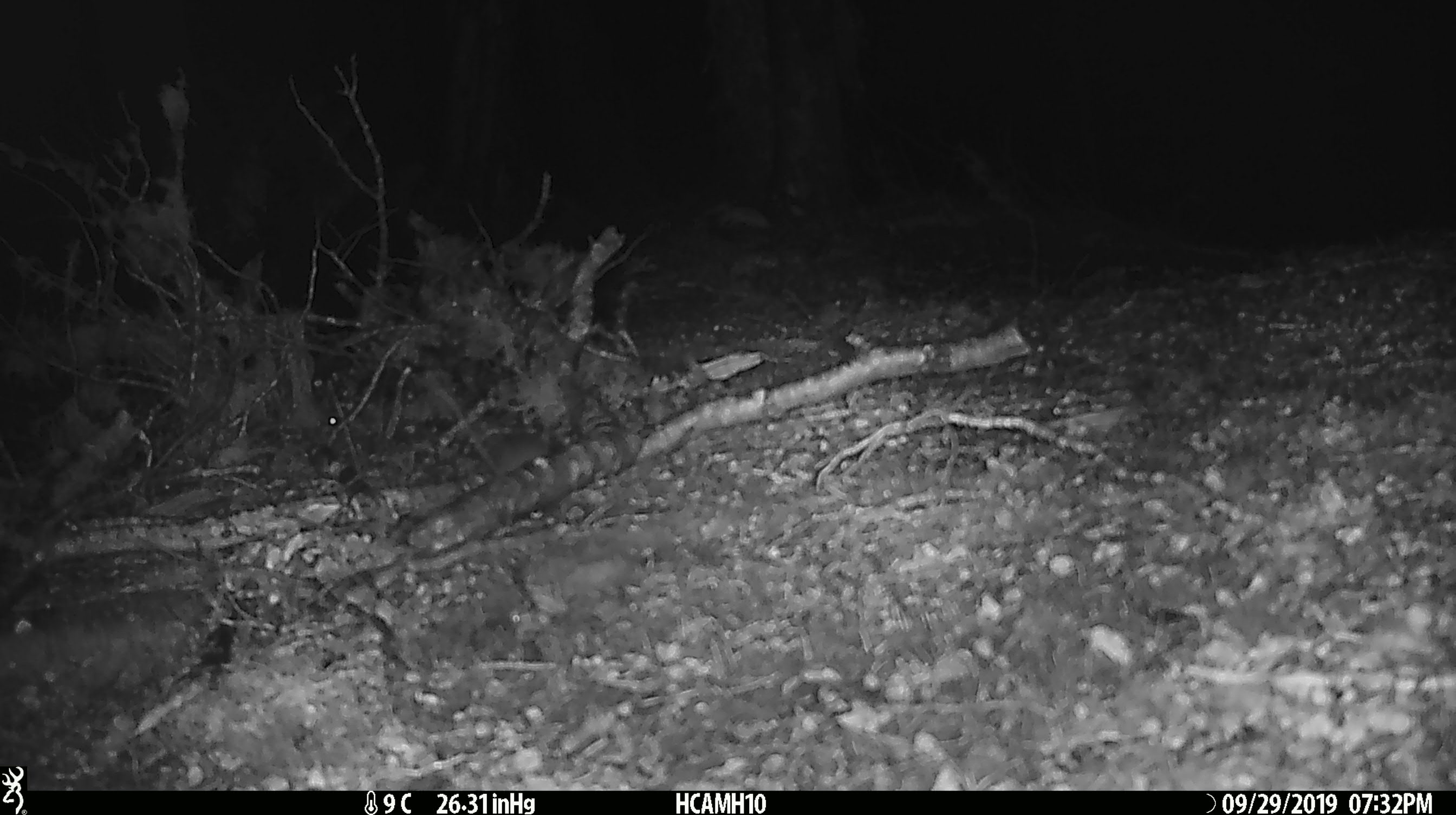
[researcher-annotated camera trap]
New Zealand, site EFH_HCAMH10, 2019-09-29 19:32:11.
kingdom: Animalia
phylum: Chordata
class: Mammalia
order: Rodentia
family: Muridae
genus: Mus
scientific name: Mus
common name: mouse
Mouse (Mus).